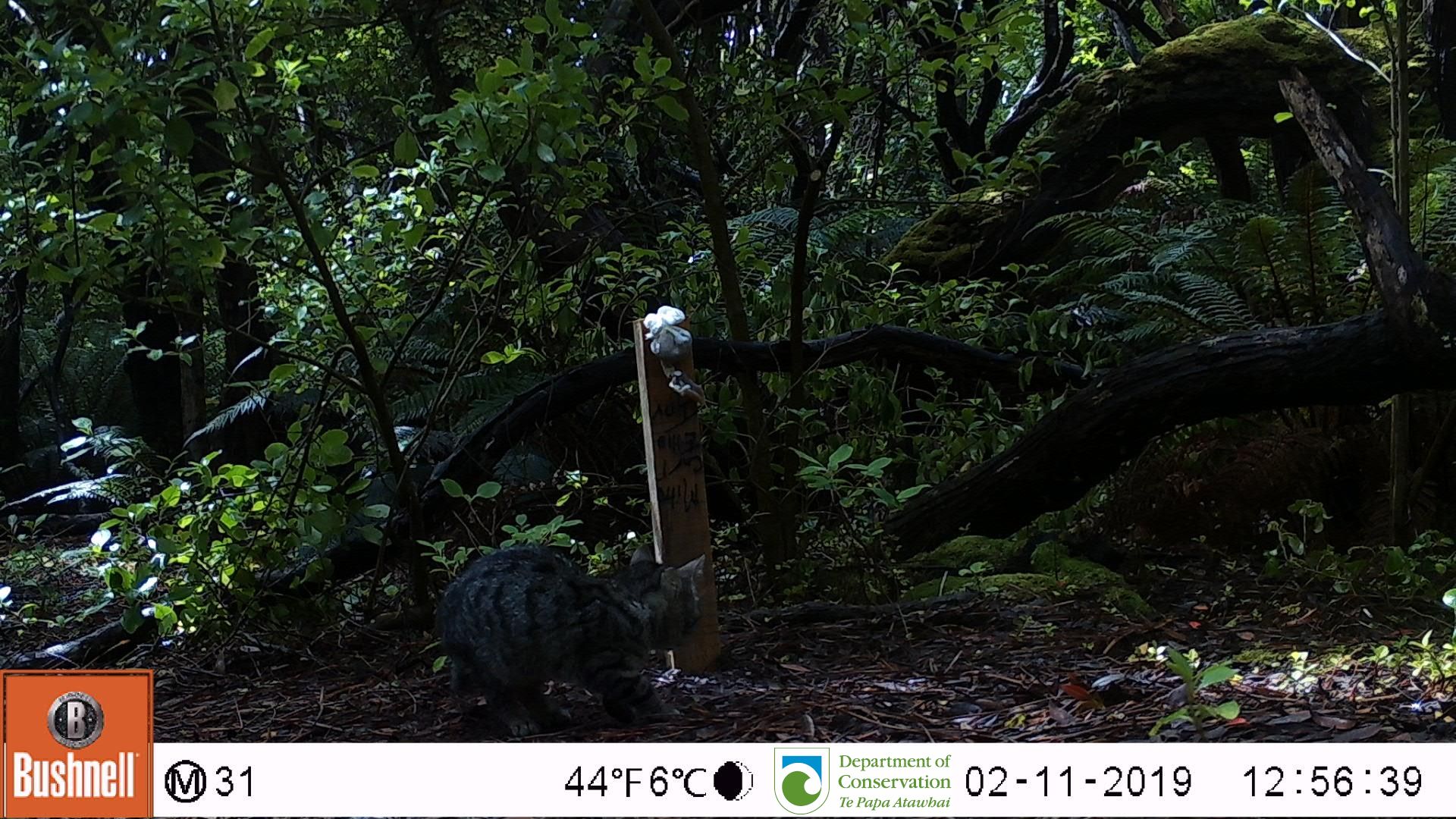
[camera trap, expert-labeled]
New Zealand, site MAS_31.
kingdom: Animalia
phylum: Chordata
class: Mammalia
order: Carnivora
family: Felidae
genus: Felis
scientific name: Felis catus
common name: domestic cat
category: cat